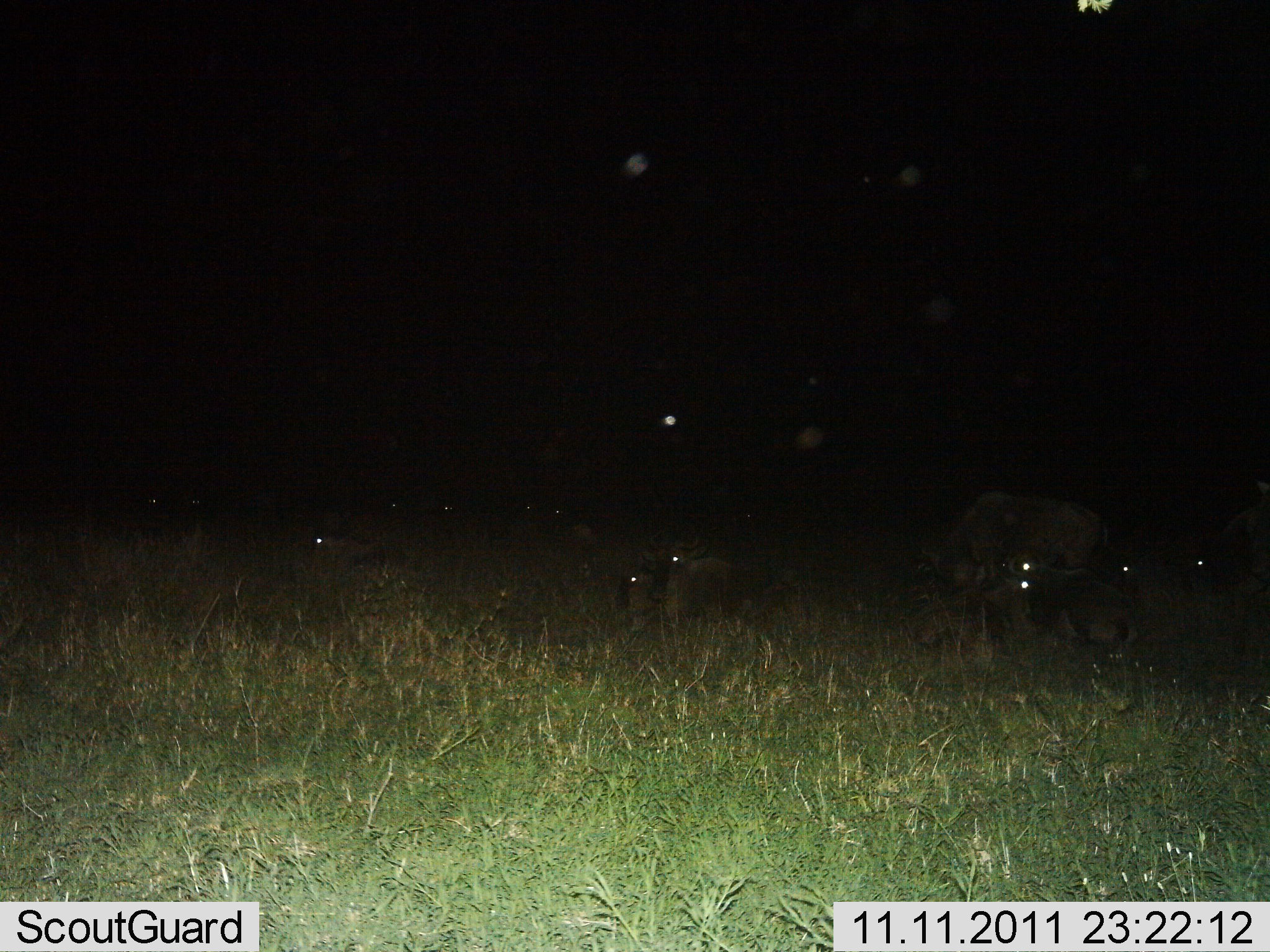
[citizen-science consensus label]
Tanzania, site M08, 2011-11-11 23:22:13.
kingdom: Animalia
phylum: Chordata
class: Mammalia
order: Artiodactyla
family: Bovidae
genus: Connochaetes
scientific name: Connochaetes taurinus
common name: blue wildebeest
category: wildebeest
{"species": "wildebeest (blue wildebeest) (Connochaetes taurinus)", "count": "11-50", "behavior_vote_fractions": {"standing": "38%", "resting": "75%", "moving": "6%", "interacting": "0%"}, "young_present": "12%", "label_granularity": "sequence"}